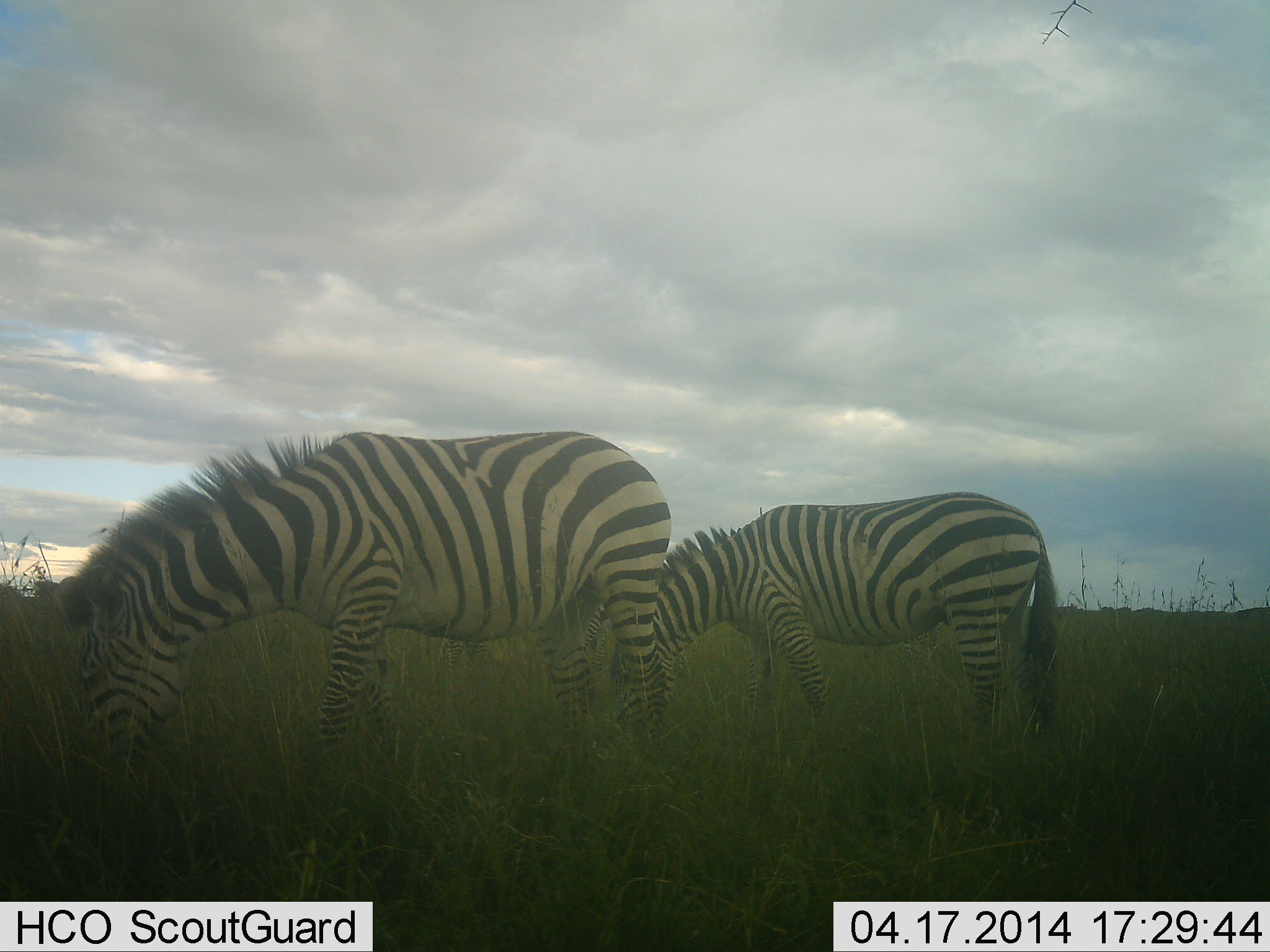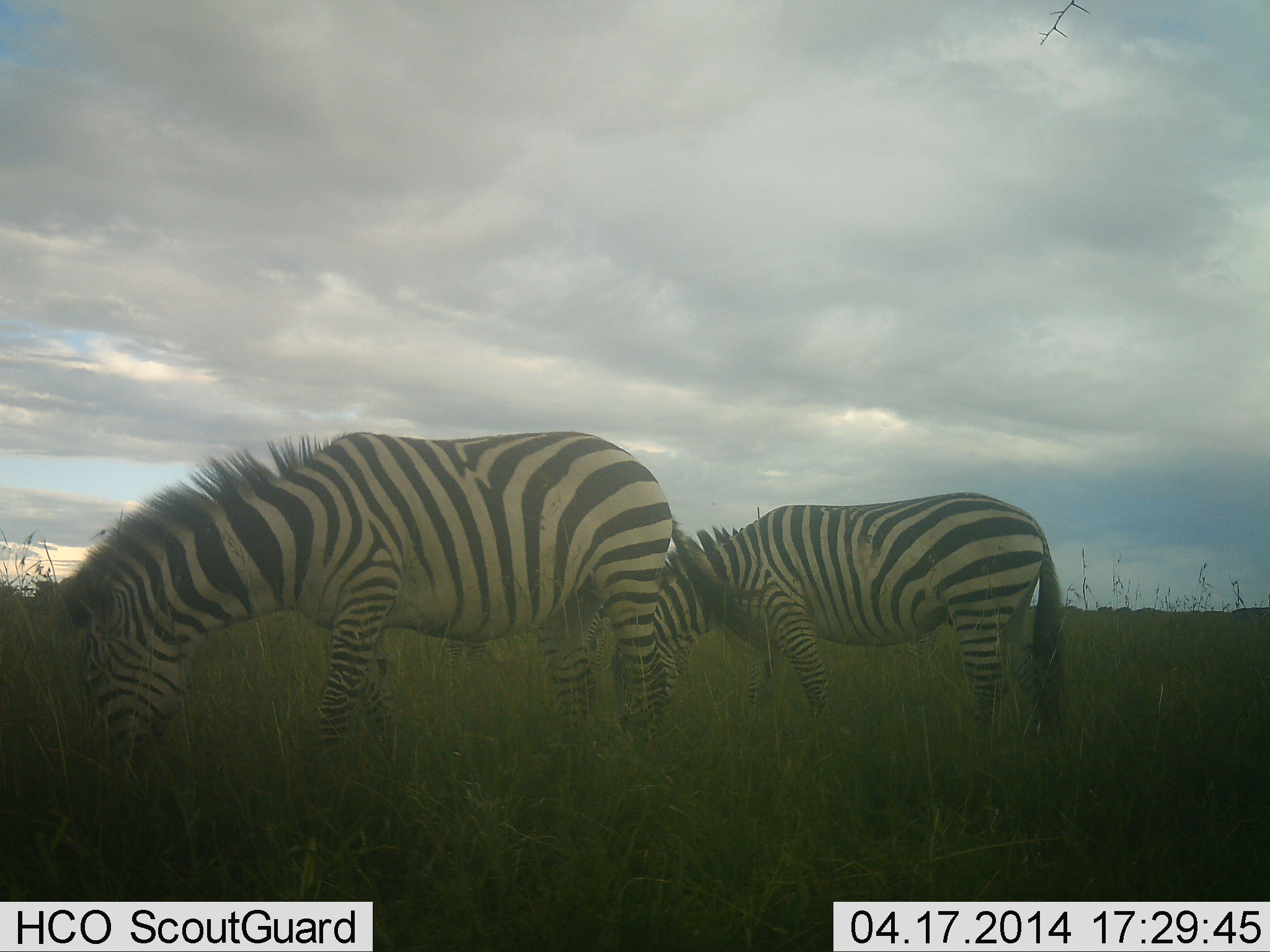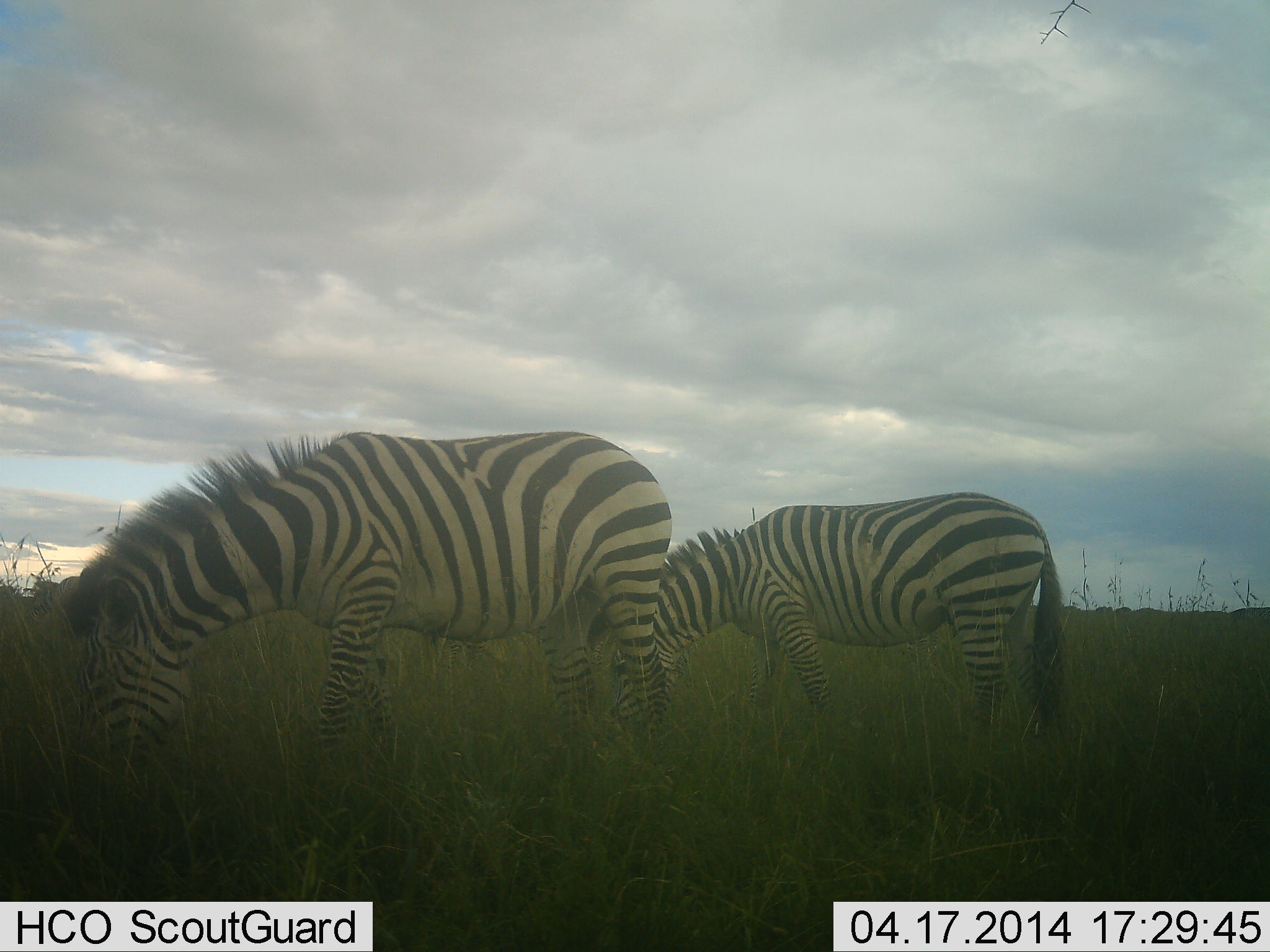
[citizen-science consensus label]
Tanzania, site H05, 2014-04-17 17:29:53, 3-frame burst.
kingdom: Animalia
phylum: Chordata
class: Mammalia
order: Perissodactyla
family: Equidae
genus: Equus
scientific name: Equus quagga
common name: plains zebra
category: zebra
Zebra (plains zebra) (Equus quagga), count 2. Behavior (volunteer vote fractions): standing 30%, resting 0%, moving 10%, interacting 0%. Young present (vote fraction): 0%. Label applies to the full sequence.